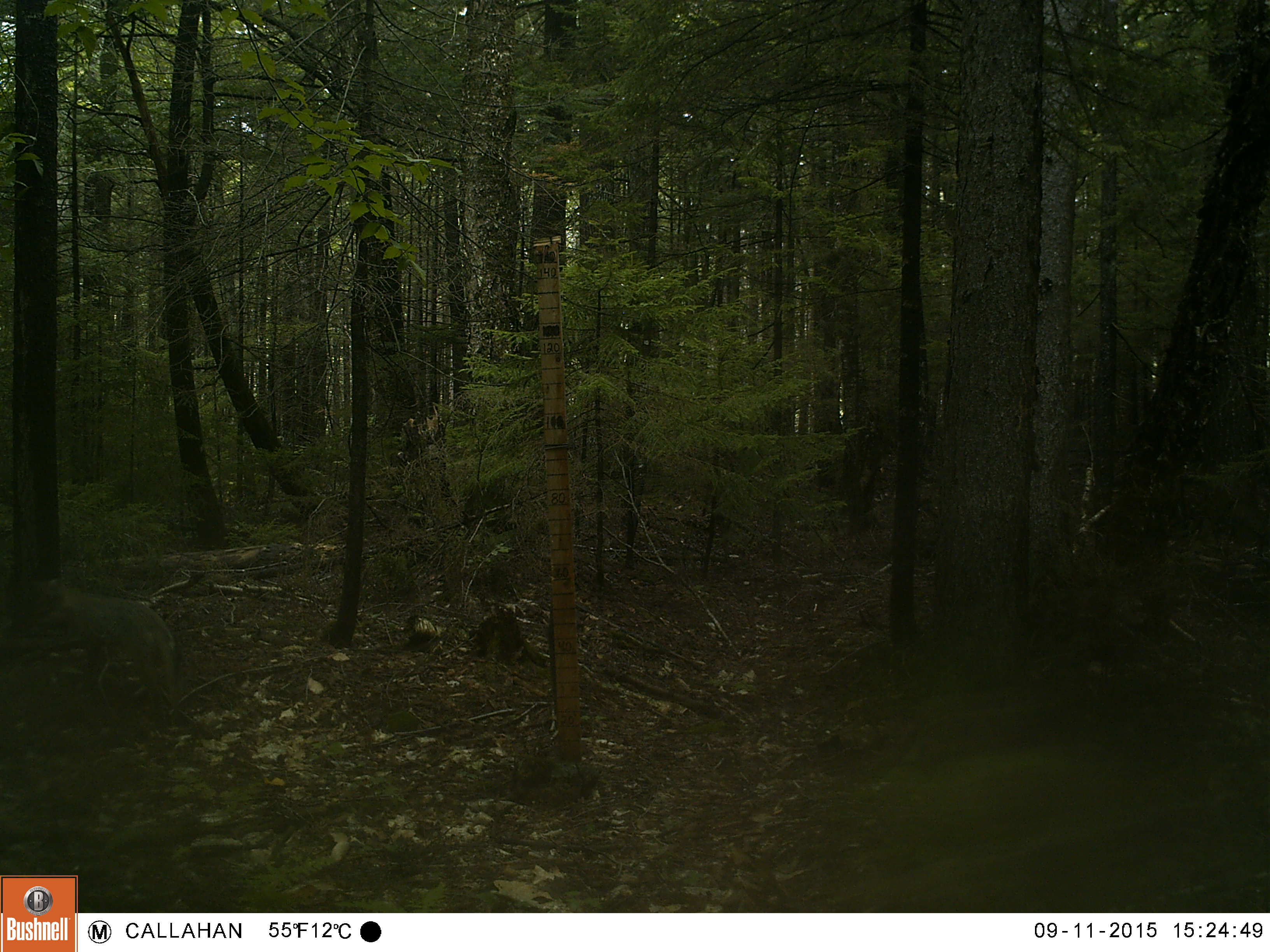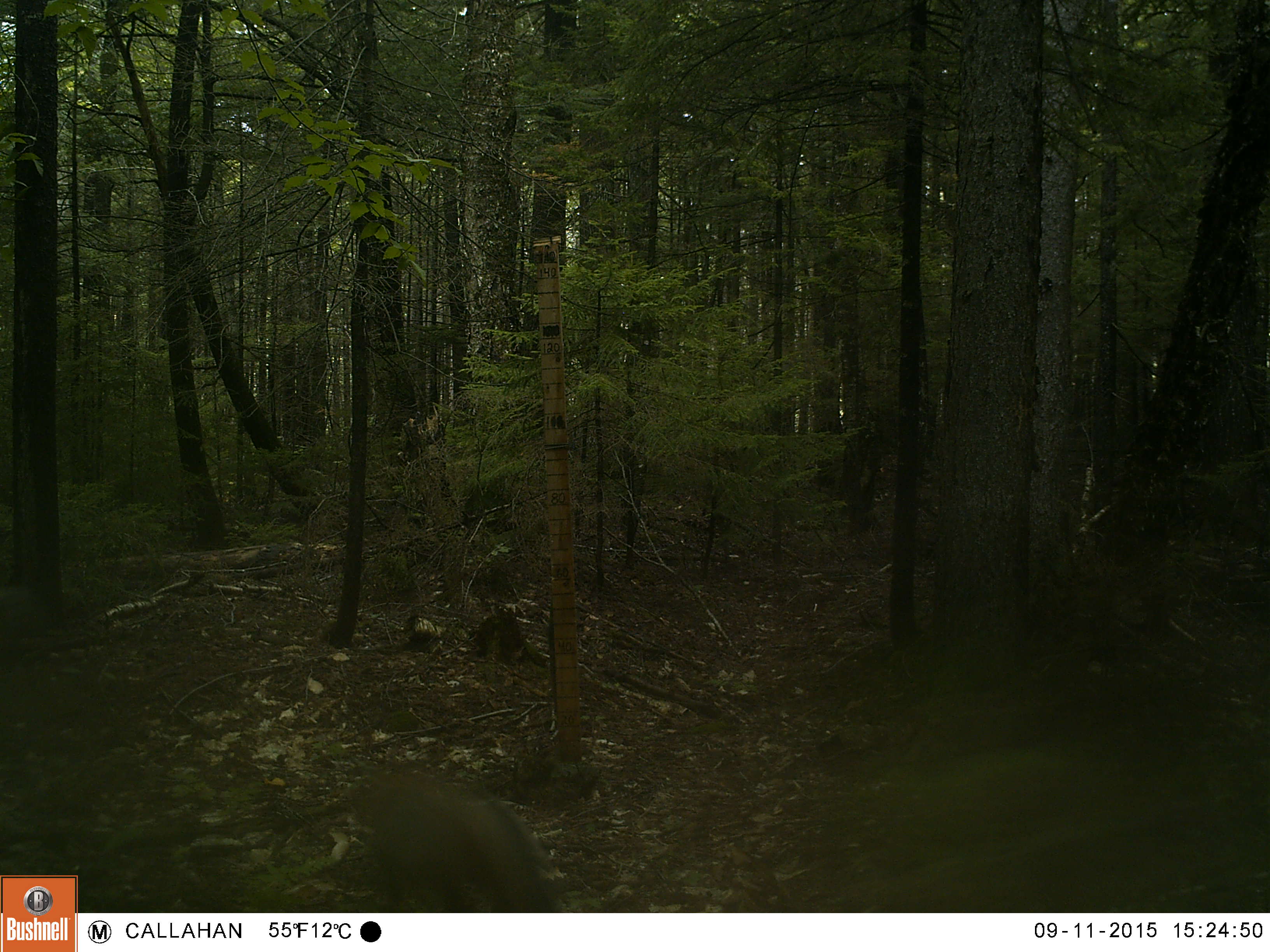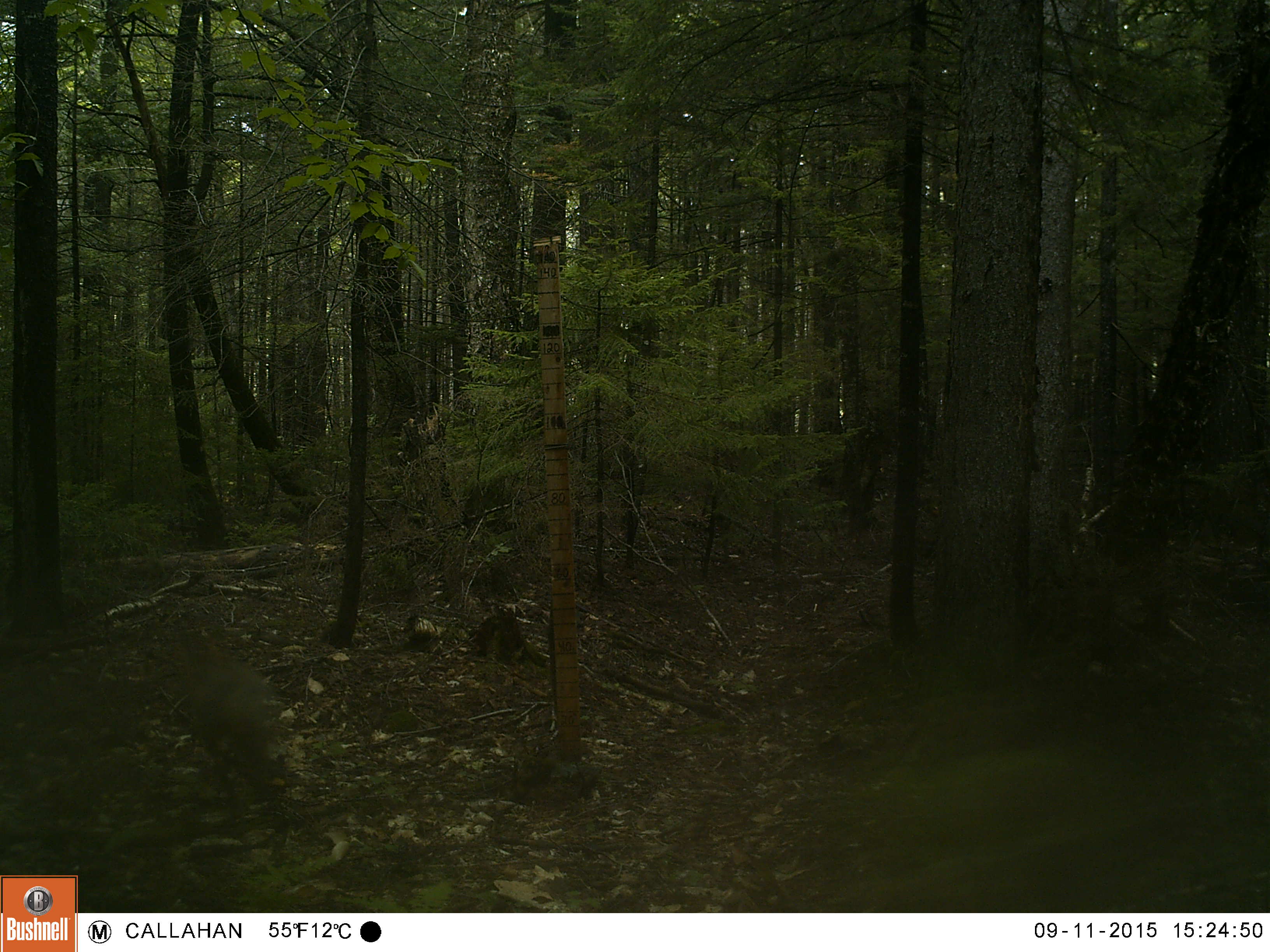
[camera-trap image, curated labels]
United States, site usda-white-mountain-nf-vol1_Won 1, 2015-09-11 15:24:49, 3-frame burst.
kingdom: Animalia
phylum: Chordata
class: Mammalia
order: Carnivora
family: Canidae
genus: Vulpes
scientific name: Vulpes vulpes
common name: red fox